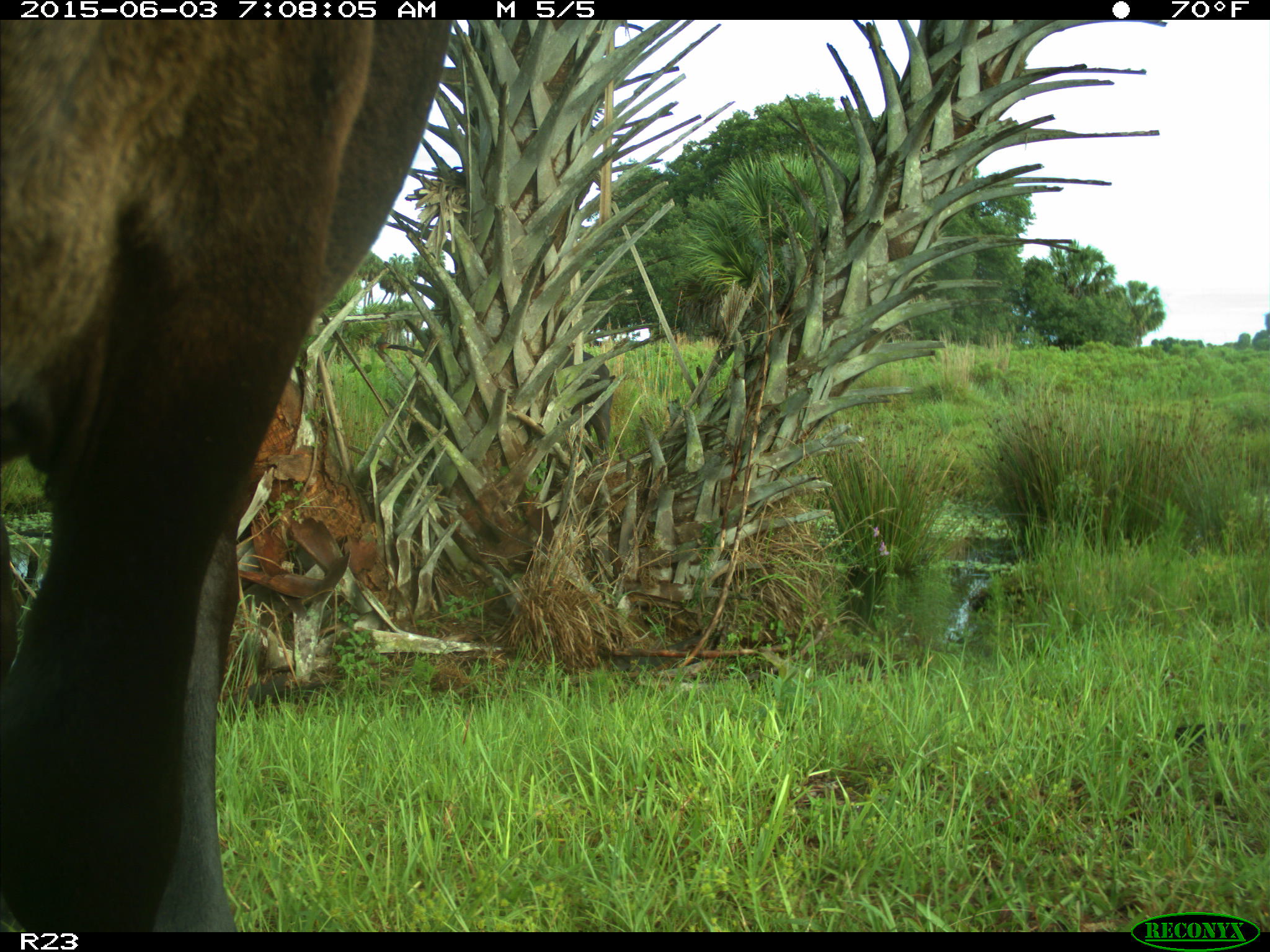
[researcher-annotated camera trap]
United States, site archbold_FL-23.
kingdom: Animalia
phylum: Chordata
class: Mammalia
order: Artiodactyla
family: Bovidae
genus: Bos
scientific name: Bos taurus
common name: domestic cow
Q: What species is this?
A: Bos taurus (domestic cow).